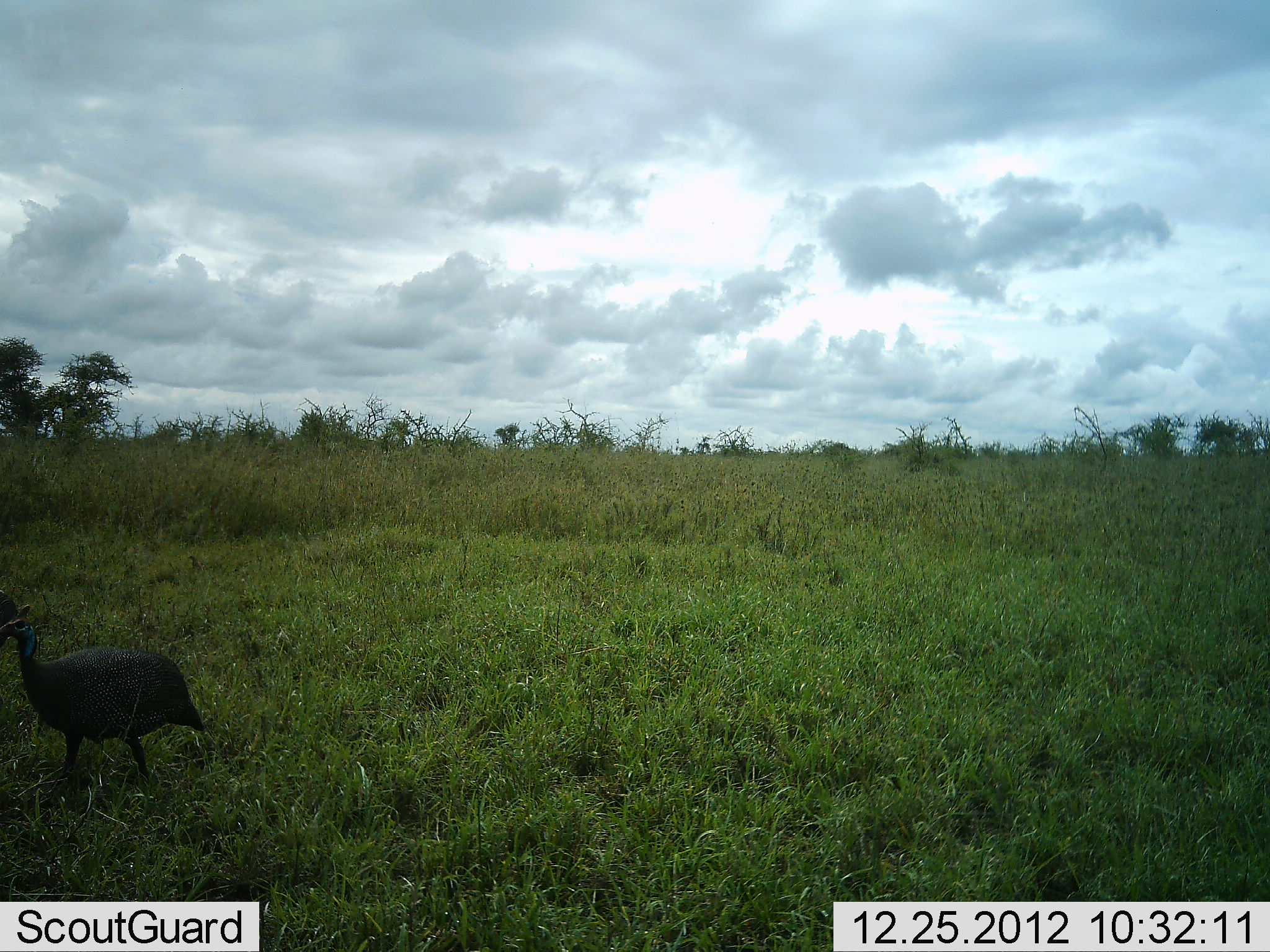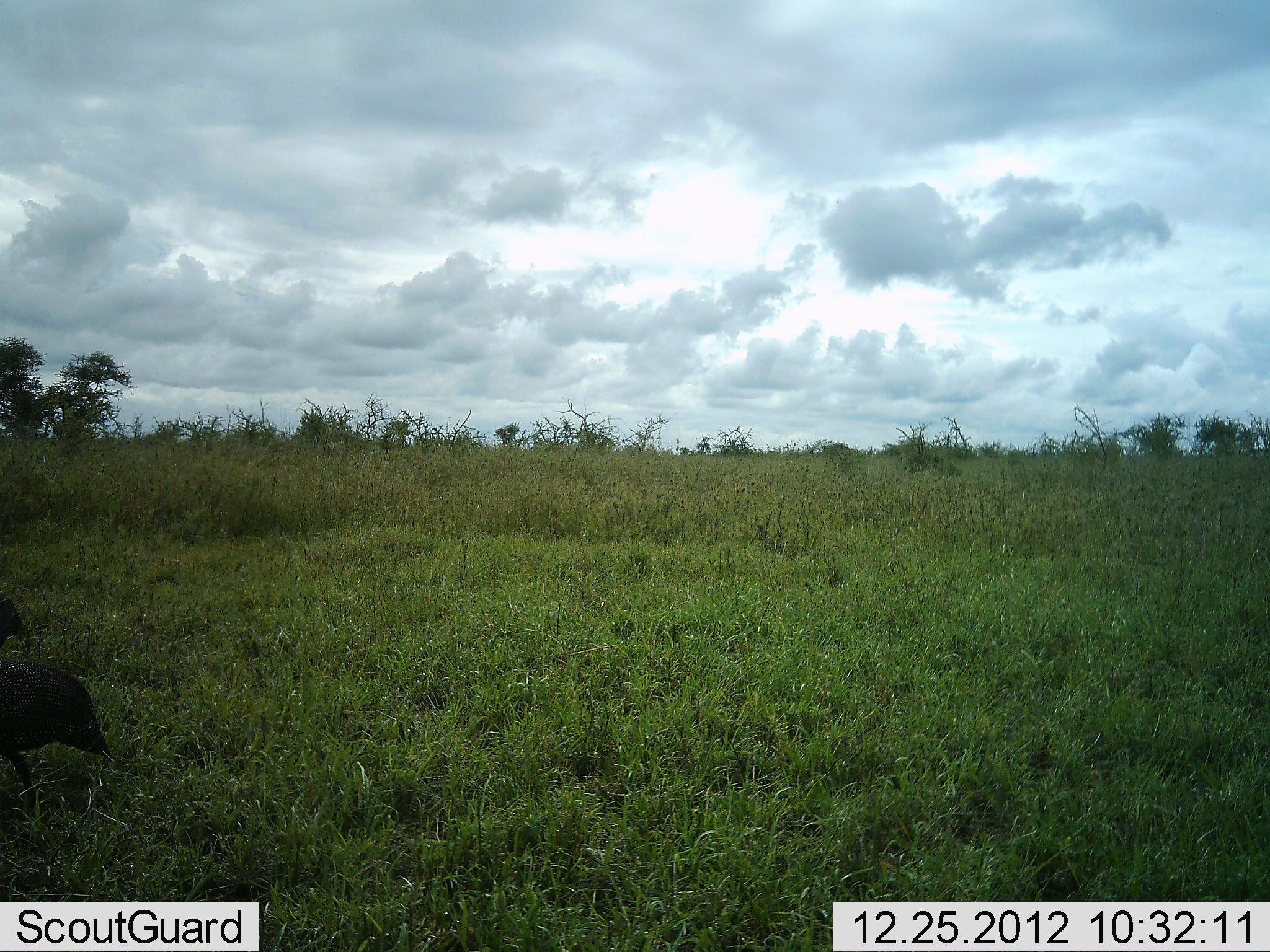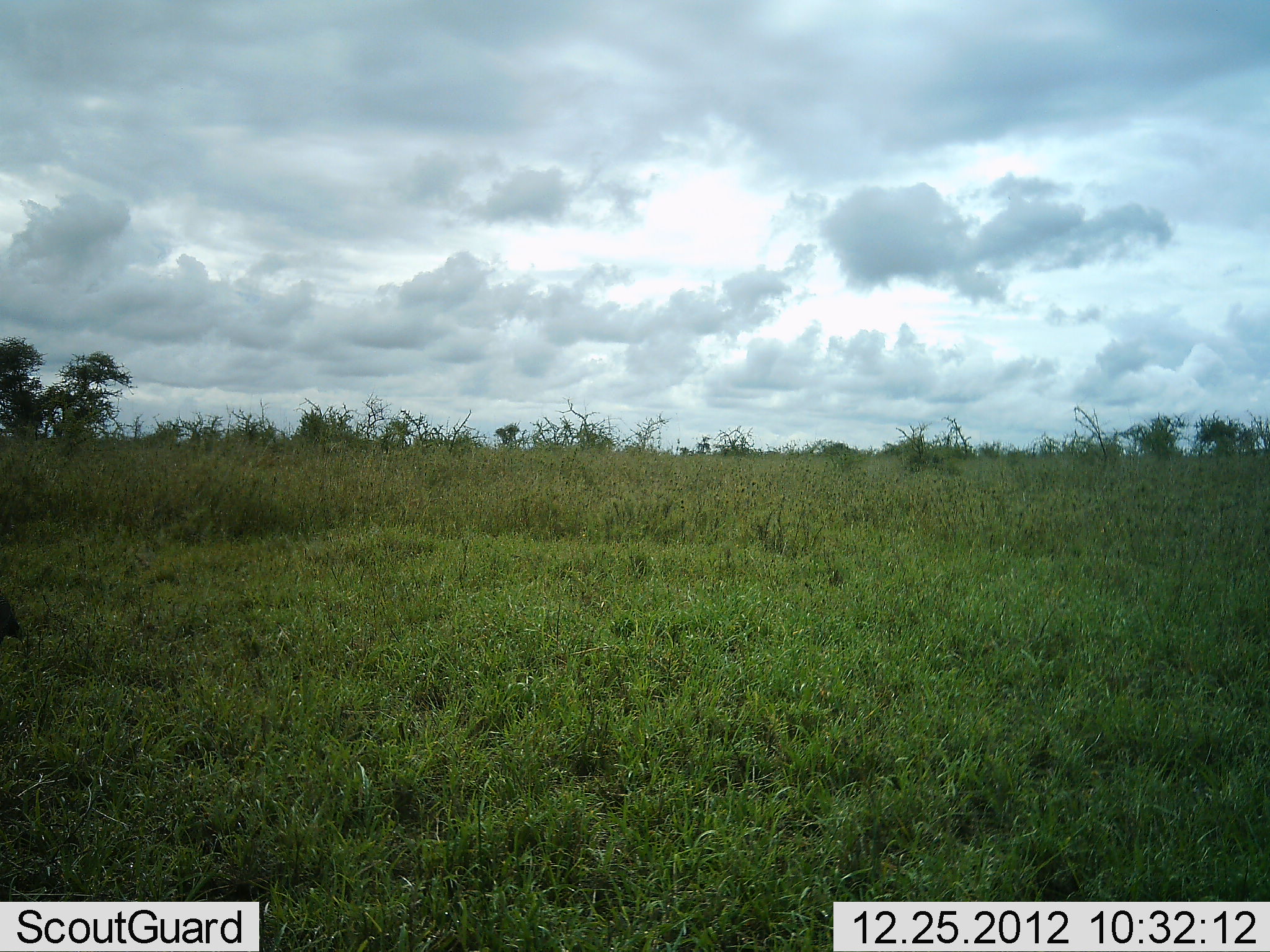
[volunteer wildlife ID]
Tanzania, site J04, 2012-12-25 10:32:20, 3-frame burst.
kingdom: Animalia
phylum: Chordata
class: Aves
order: Galliformes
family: Numididae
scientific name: Numididae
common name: guinea fowl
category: guineafowl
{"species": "guineafowl (guinea fowl) (Numididae)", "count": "1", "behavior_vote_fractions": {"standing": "12%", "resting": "0%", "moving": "97%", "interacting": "0%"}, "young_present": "6%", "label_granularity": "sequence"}